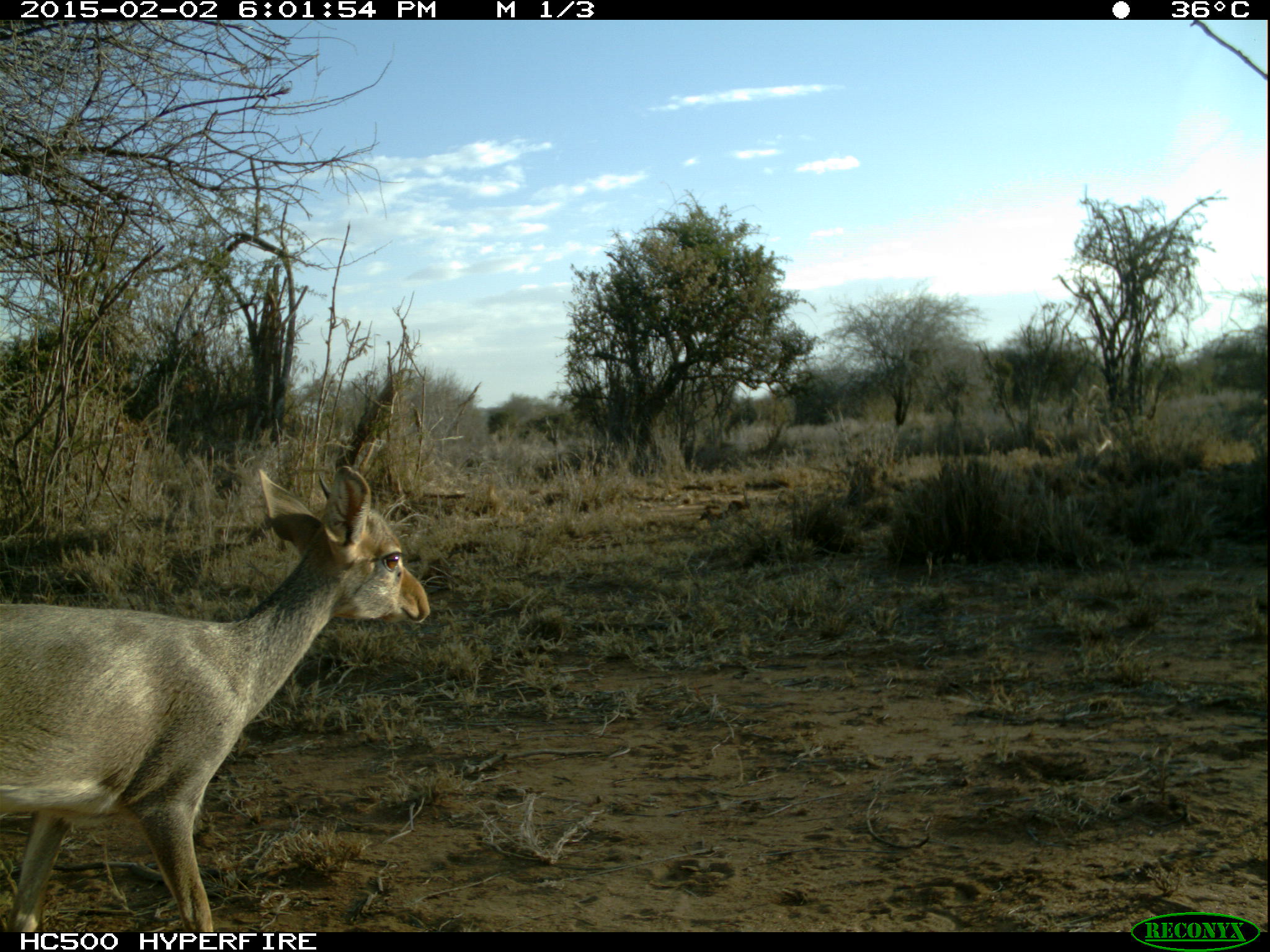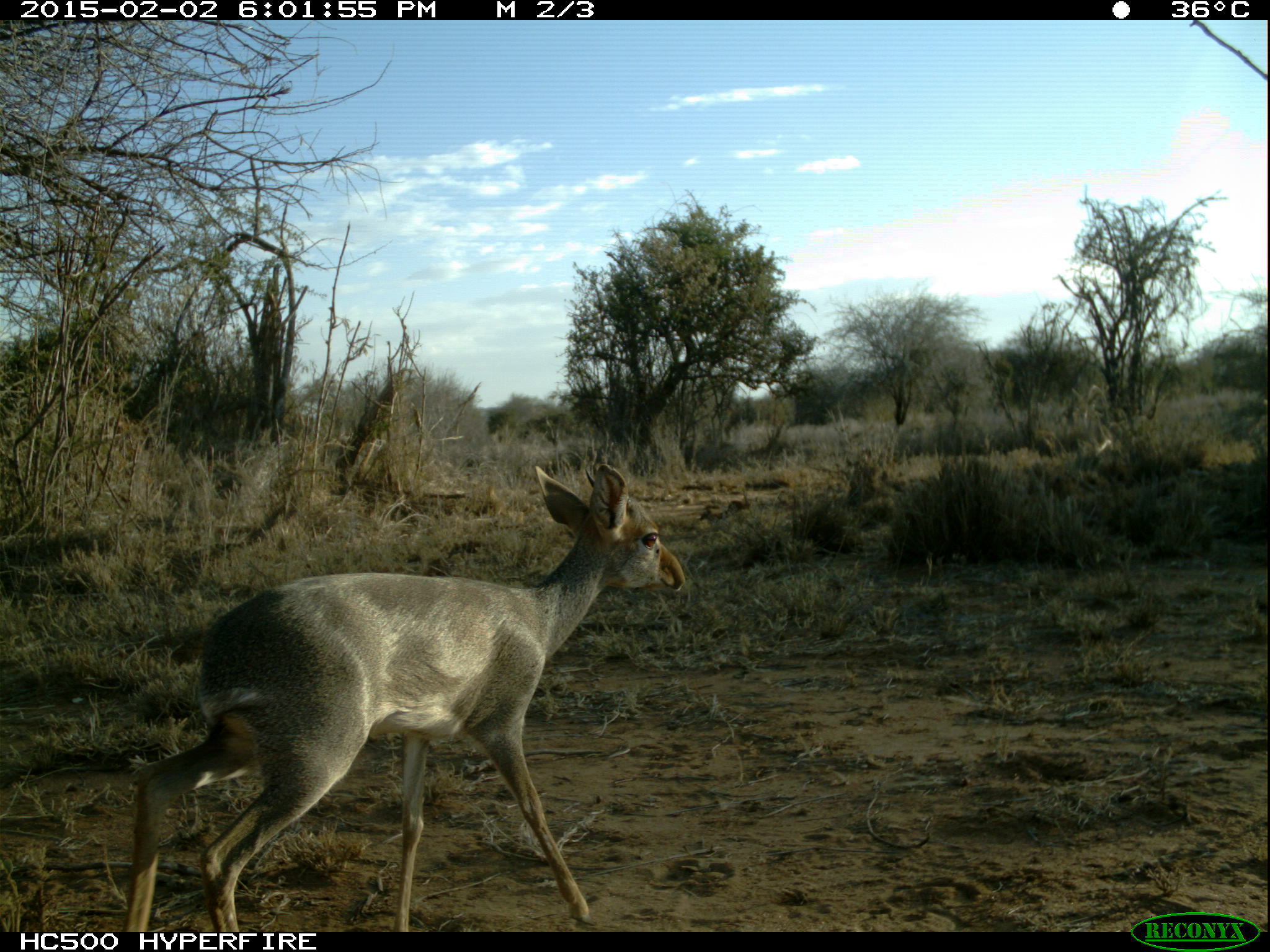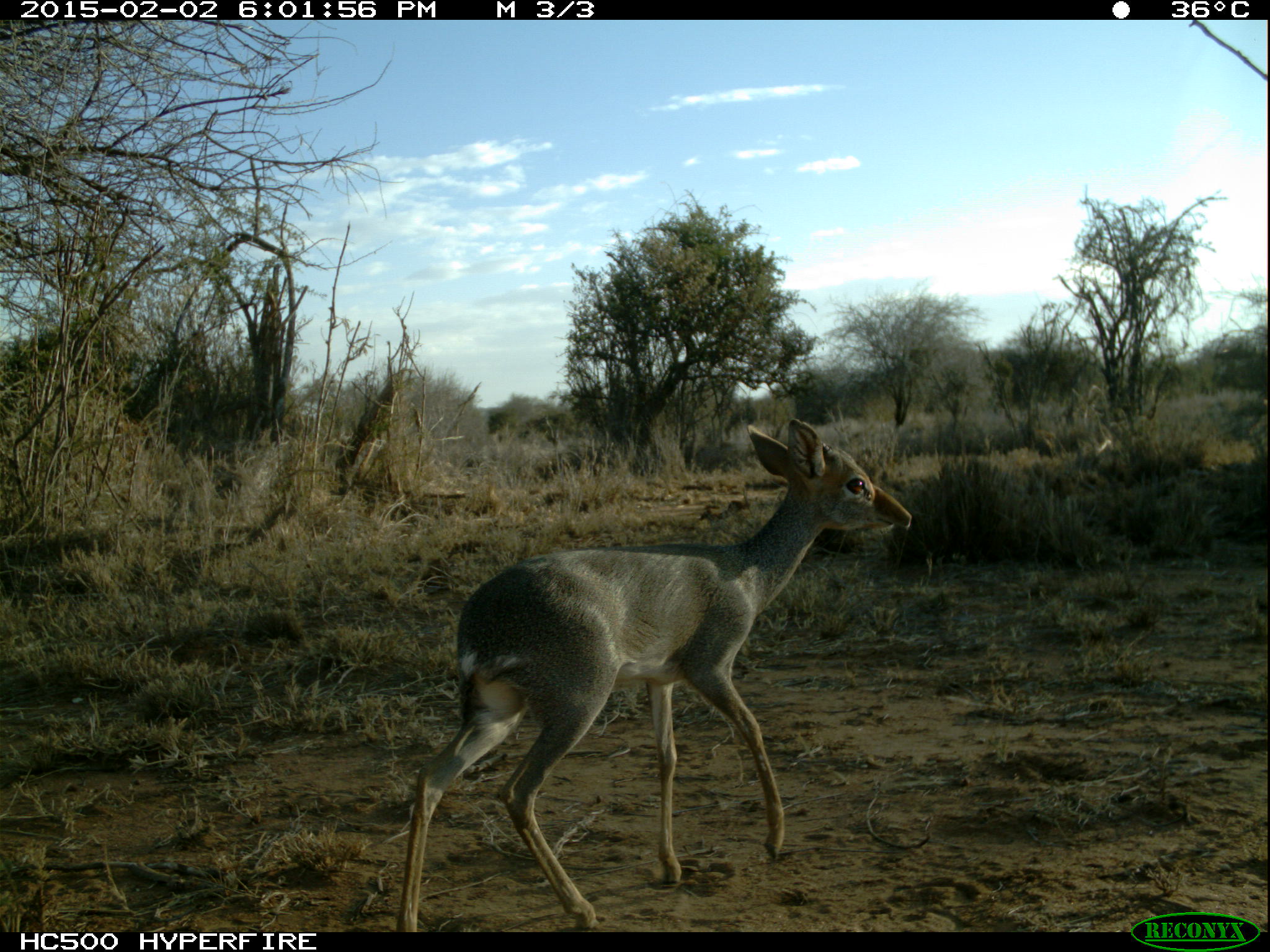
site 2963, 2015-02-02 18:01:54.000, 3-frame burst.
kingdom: Animalia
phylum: Chordata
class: Mammalia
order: Artiodactyla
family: Bovidae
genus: Madoqua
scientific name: Madoqua guentheri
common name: günther's dik-dik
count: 1